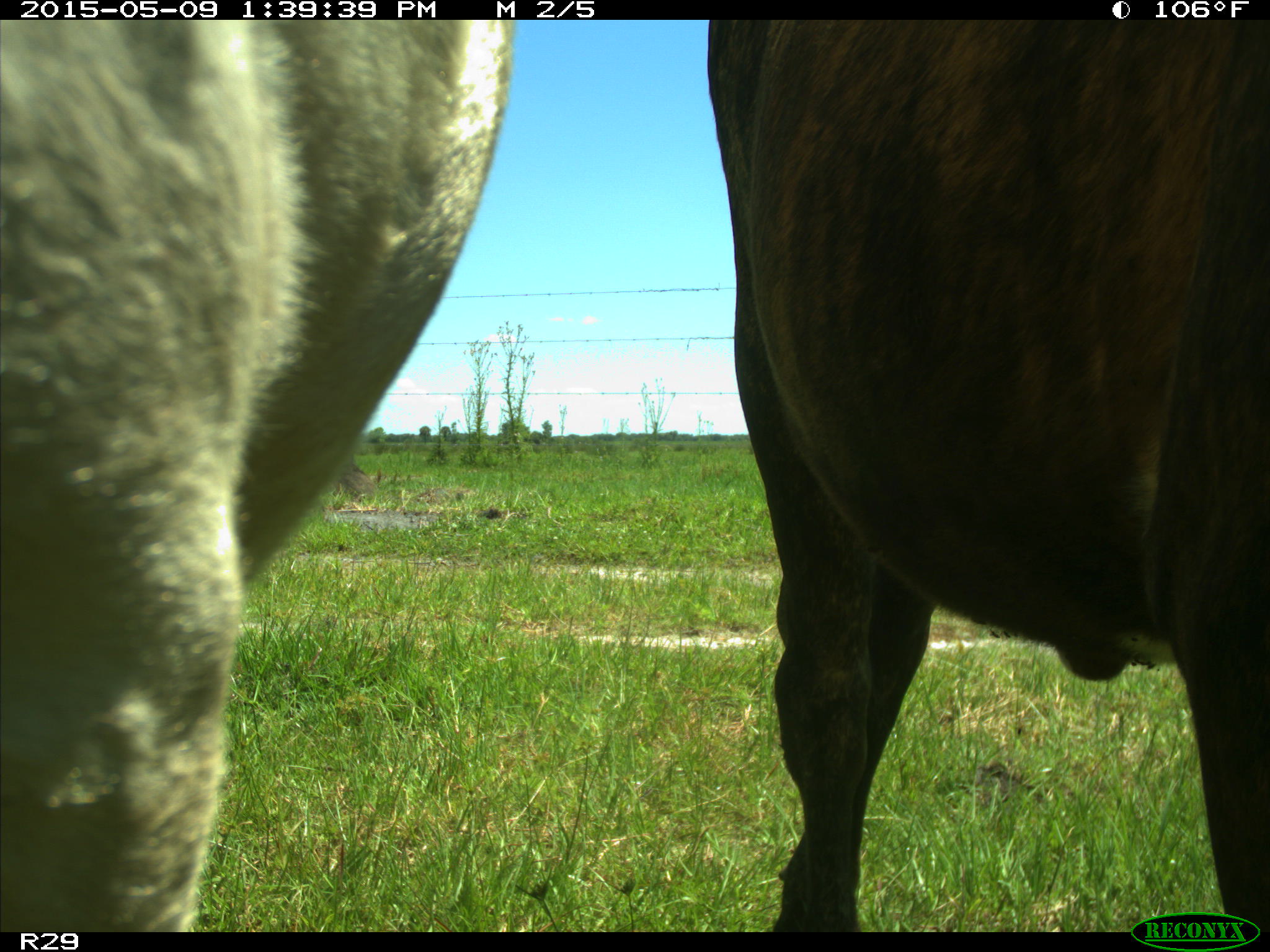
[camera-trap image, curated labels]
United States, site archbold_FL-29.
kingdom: Animalia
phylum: Chordata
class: Mammalia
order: Artiodactyla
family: Bovidae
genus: Bos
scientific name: Bos taurus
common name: domestic cow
Bos taurus (domestic cow).